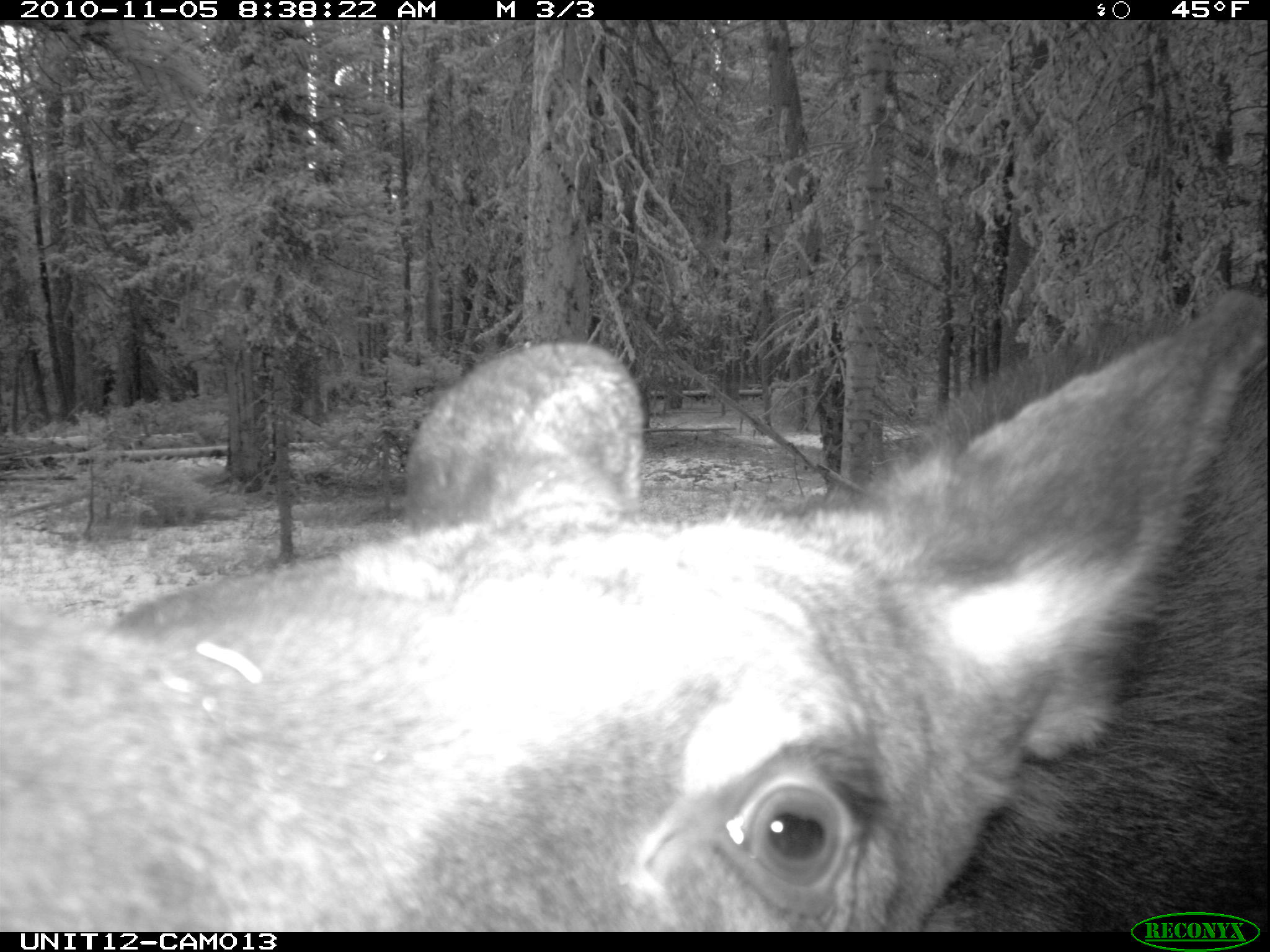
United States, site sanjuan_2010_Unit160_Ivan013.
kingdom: Animalia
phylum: Chordata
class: Mammalia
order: Artiodactyla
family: Cervidae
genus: Alces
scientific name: Alces alces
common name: moose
Alces alces (moose).